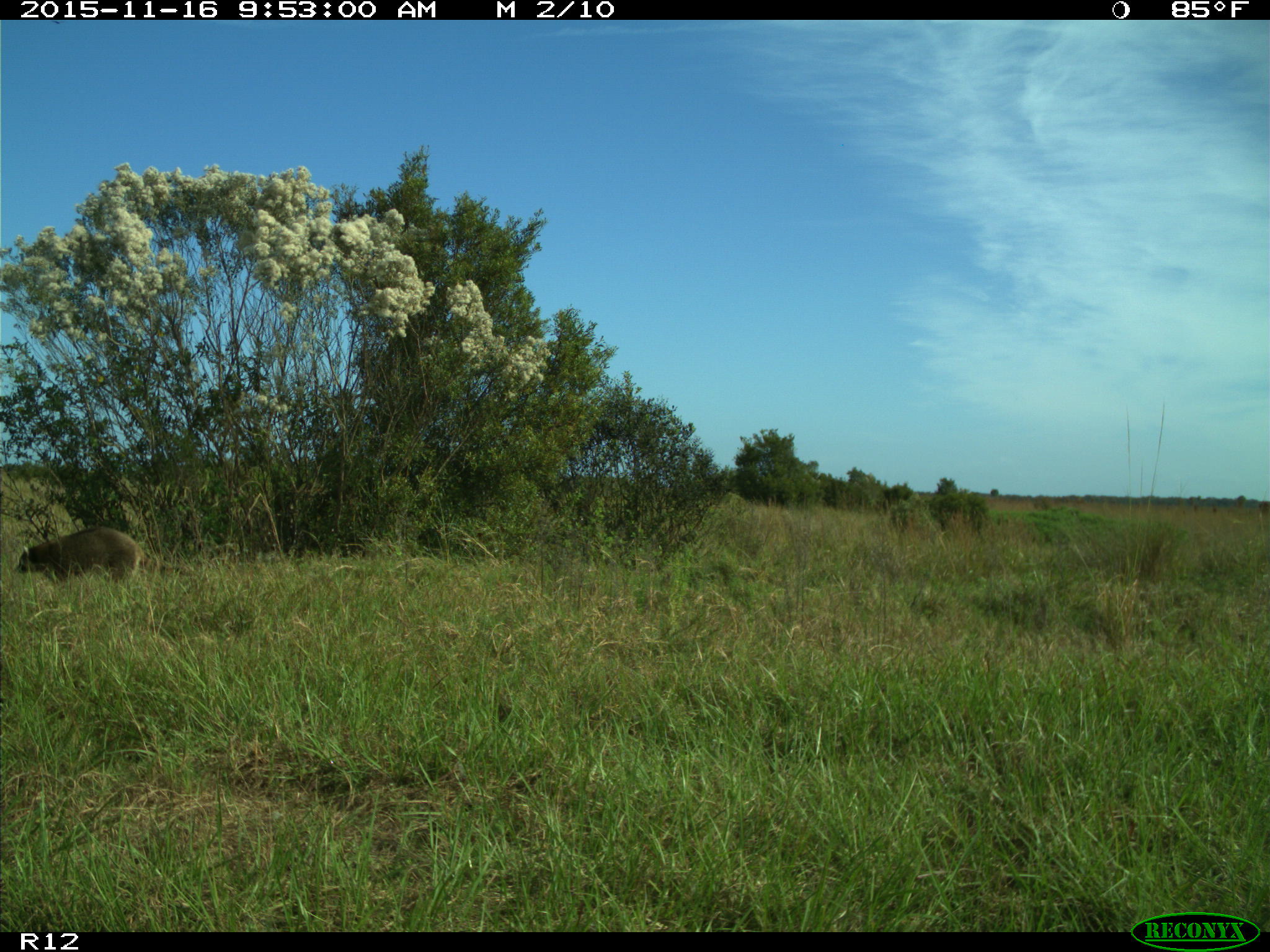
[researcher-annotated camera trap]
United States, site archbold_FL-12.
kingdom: Animalia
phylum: Chordata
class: Mammalia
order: Carnivora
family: Procyonidae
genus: Procyon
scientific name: Procyon lotor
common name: common raccoon